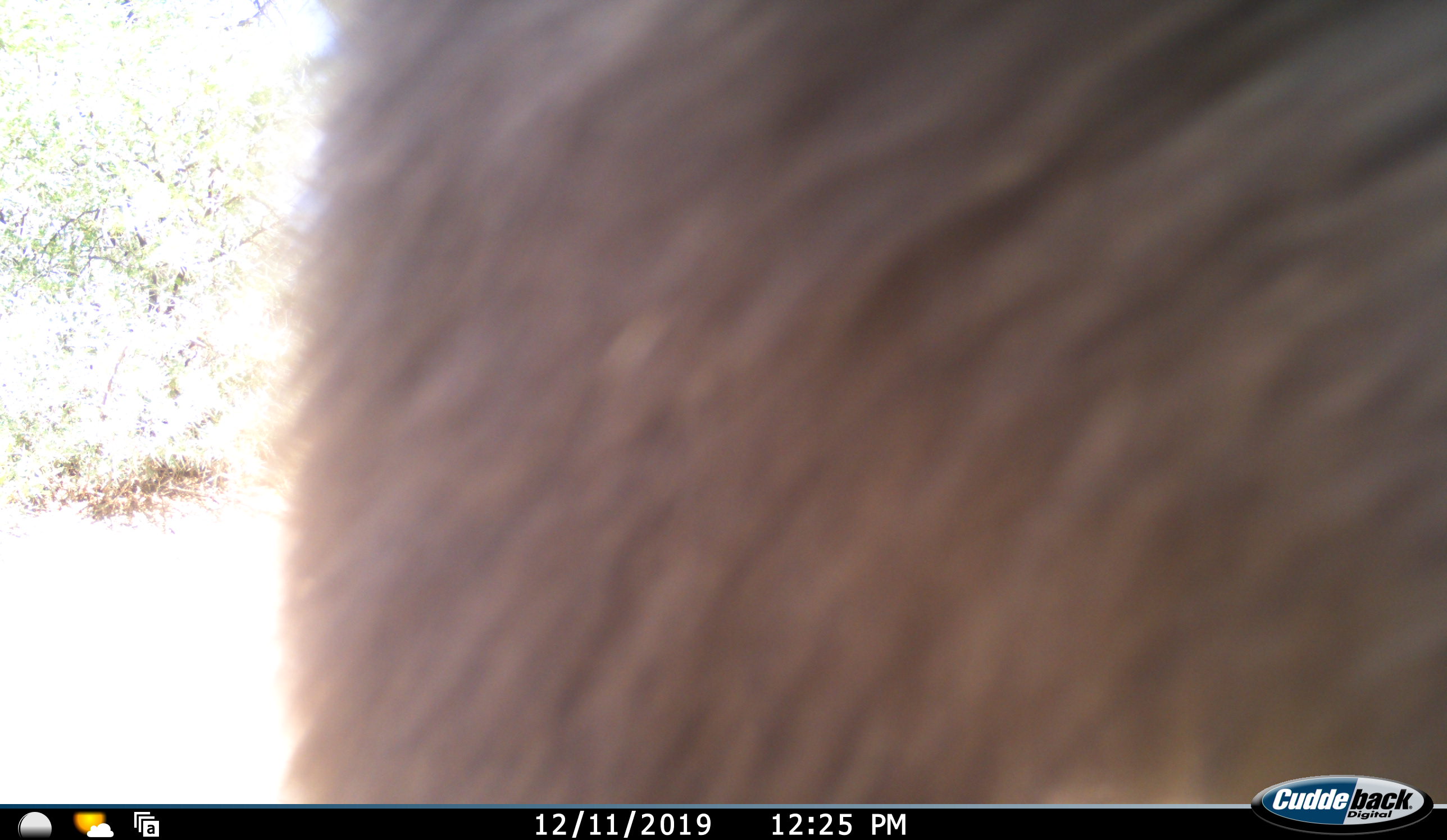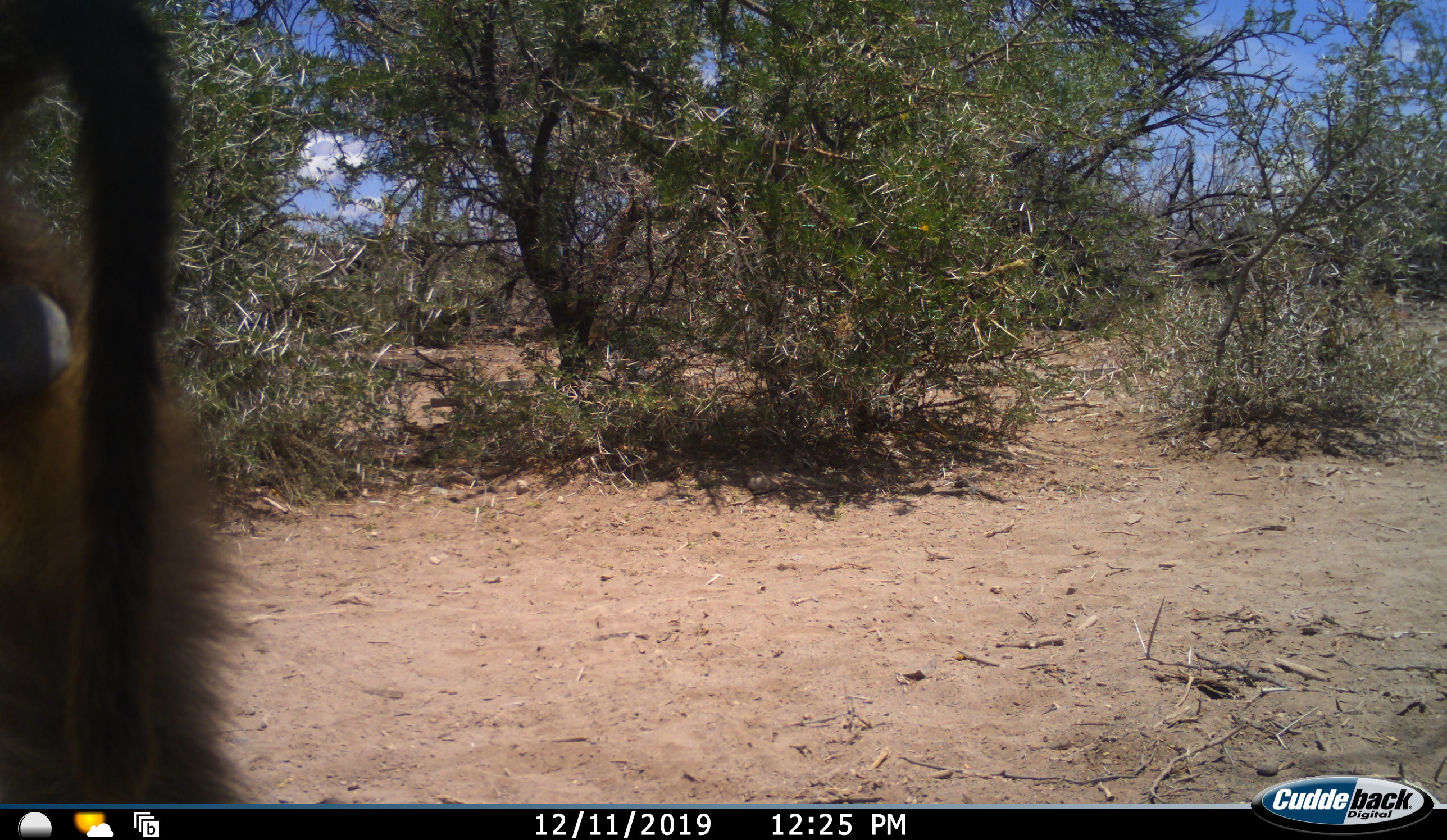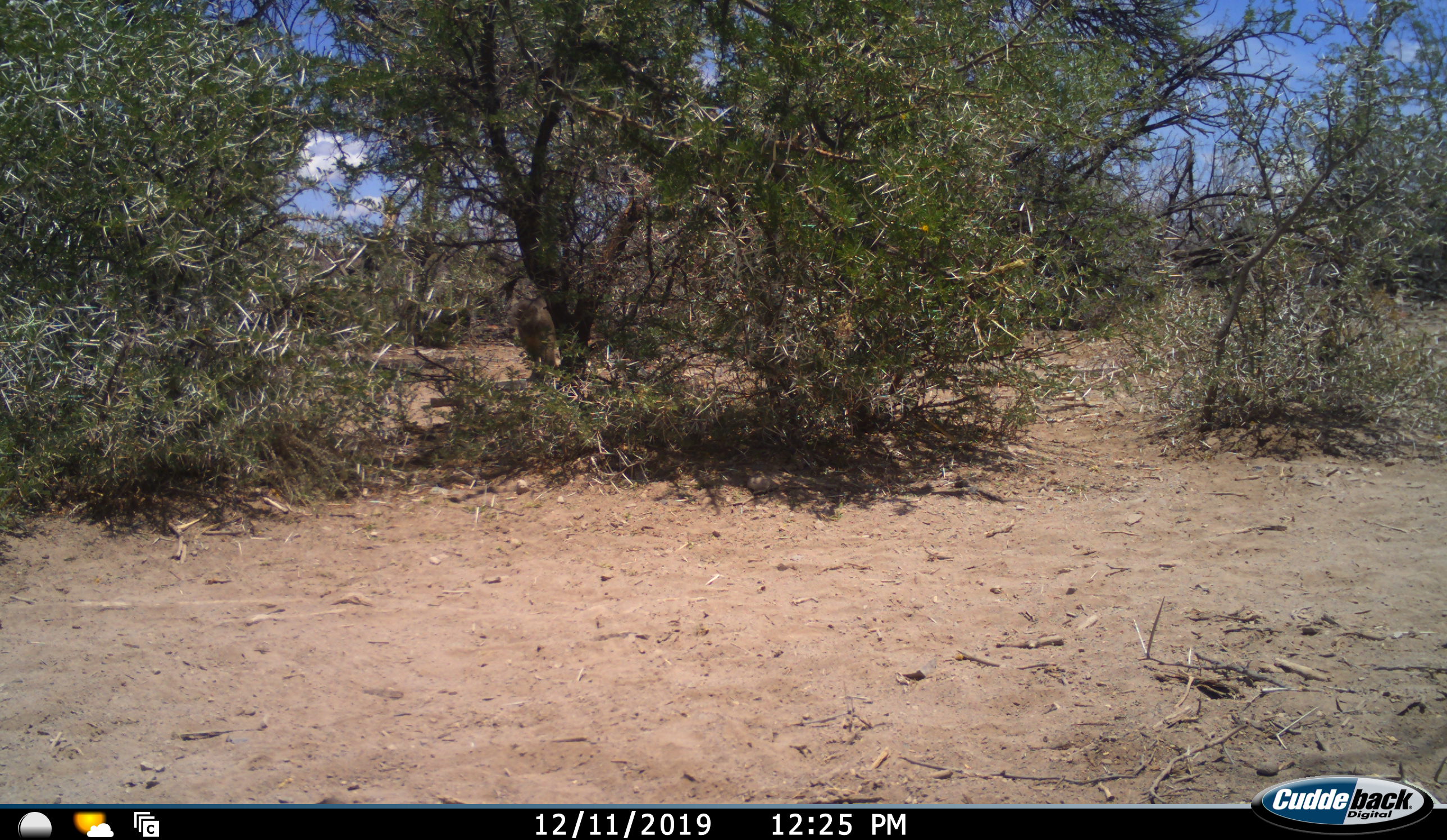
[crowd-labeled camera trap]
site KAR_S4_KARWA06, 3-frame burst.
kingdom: Animalia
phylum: Chordata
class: Mammalia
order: Primates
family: Cercopithecidae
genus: Papio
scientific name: Papio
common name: baboon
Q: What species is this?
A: Baboon (Papio).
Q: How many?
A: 1.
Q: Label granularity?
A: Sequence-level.